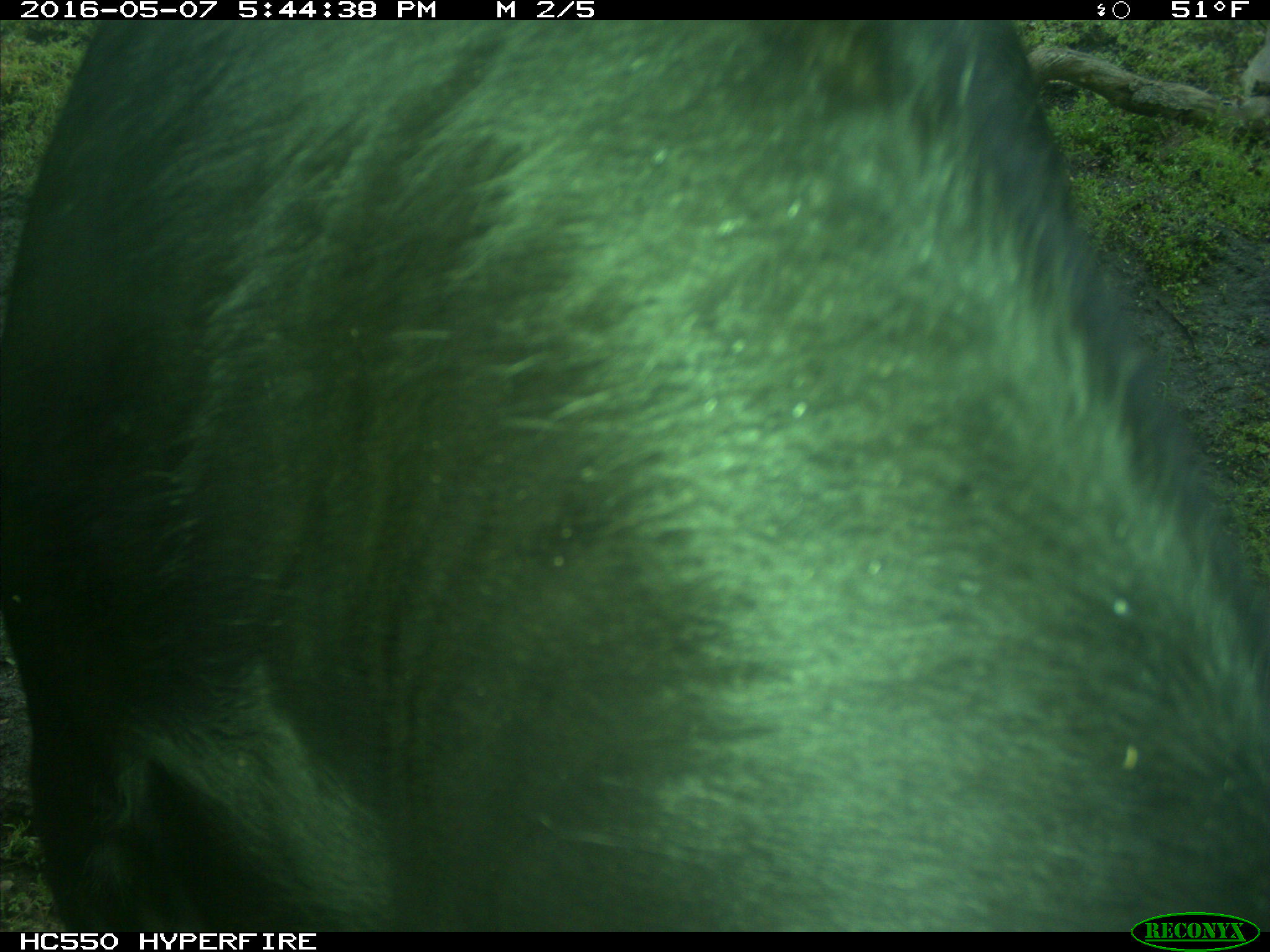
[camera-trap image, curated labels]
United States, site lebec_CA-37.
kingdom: Animalia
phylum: Chordata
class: Mammalia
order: Artiodactyla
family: Bovidae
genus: Bos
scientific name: Bos taurus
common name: domestic cow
Bos taurus (domestic cow).